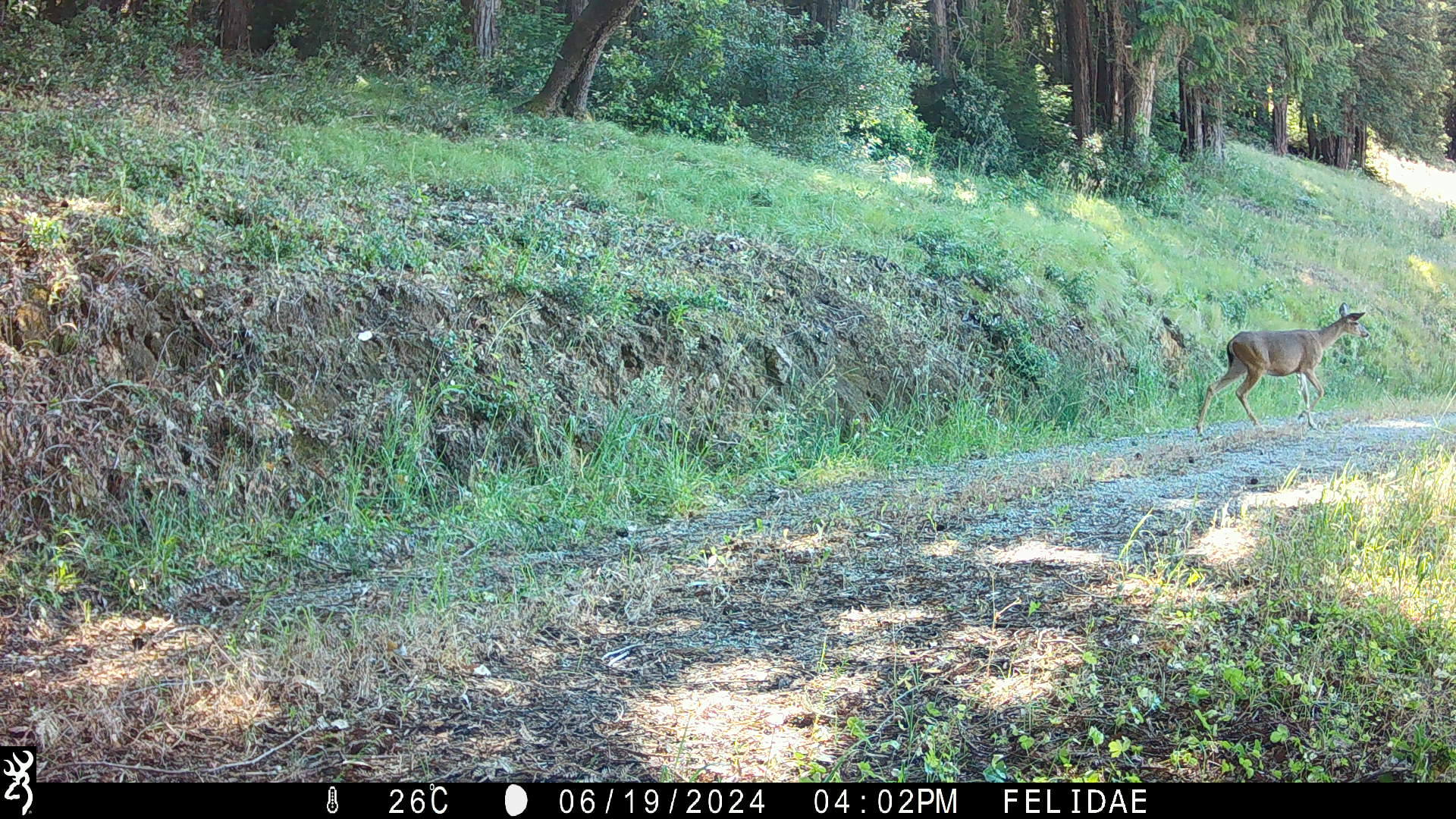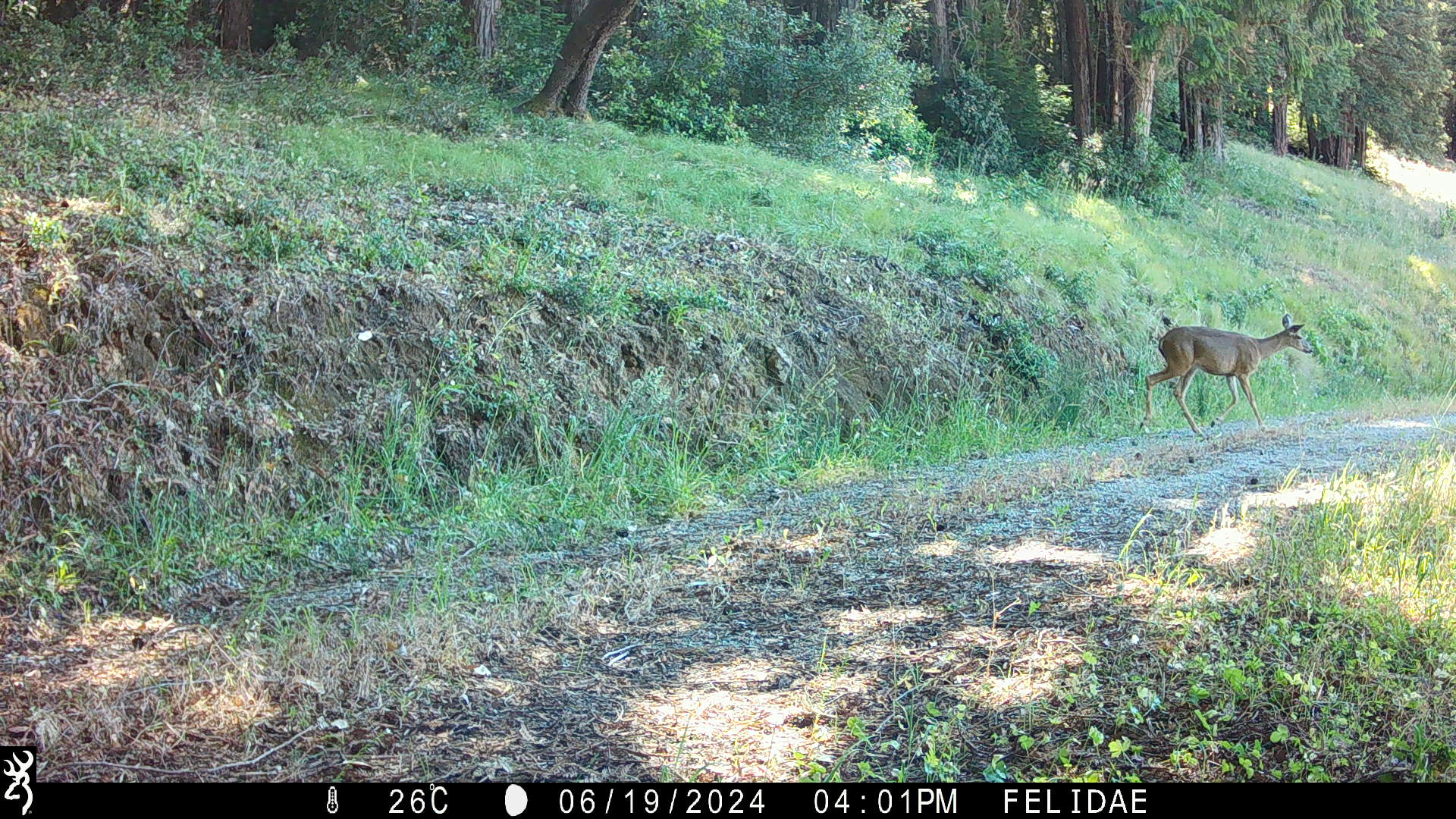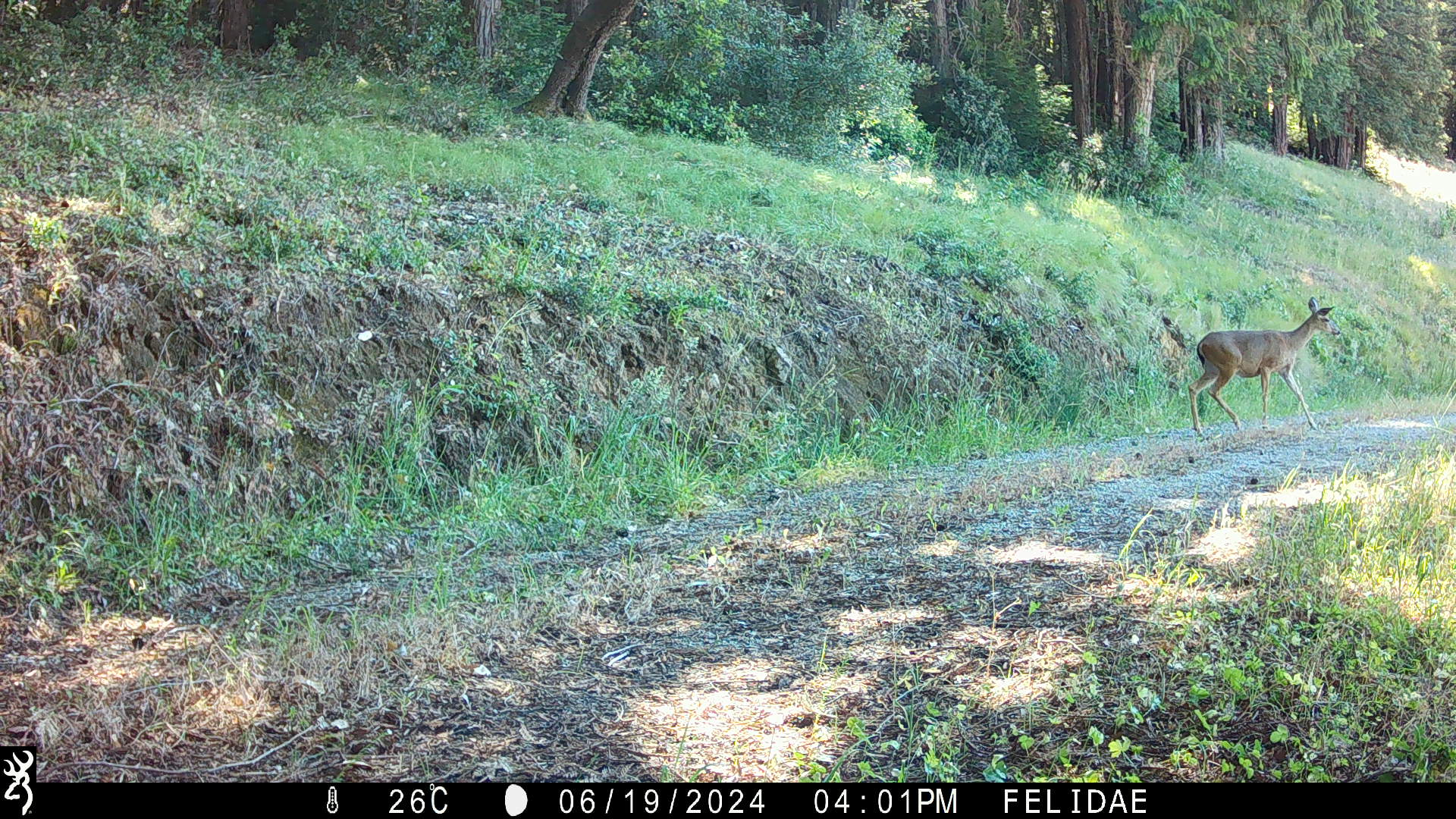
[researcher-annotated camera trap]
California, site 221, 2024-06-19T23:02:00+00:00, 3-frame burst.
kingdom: Animalia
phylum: Chordata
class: Mammalia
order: Artiodactyla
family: Cervidae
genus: Odocoileus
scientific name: Odocoileus hemionus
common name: mule deer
Mule deer (Odocoileus hemionus).